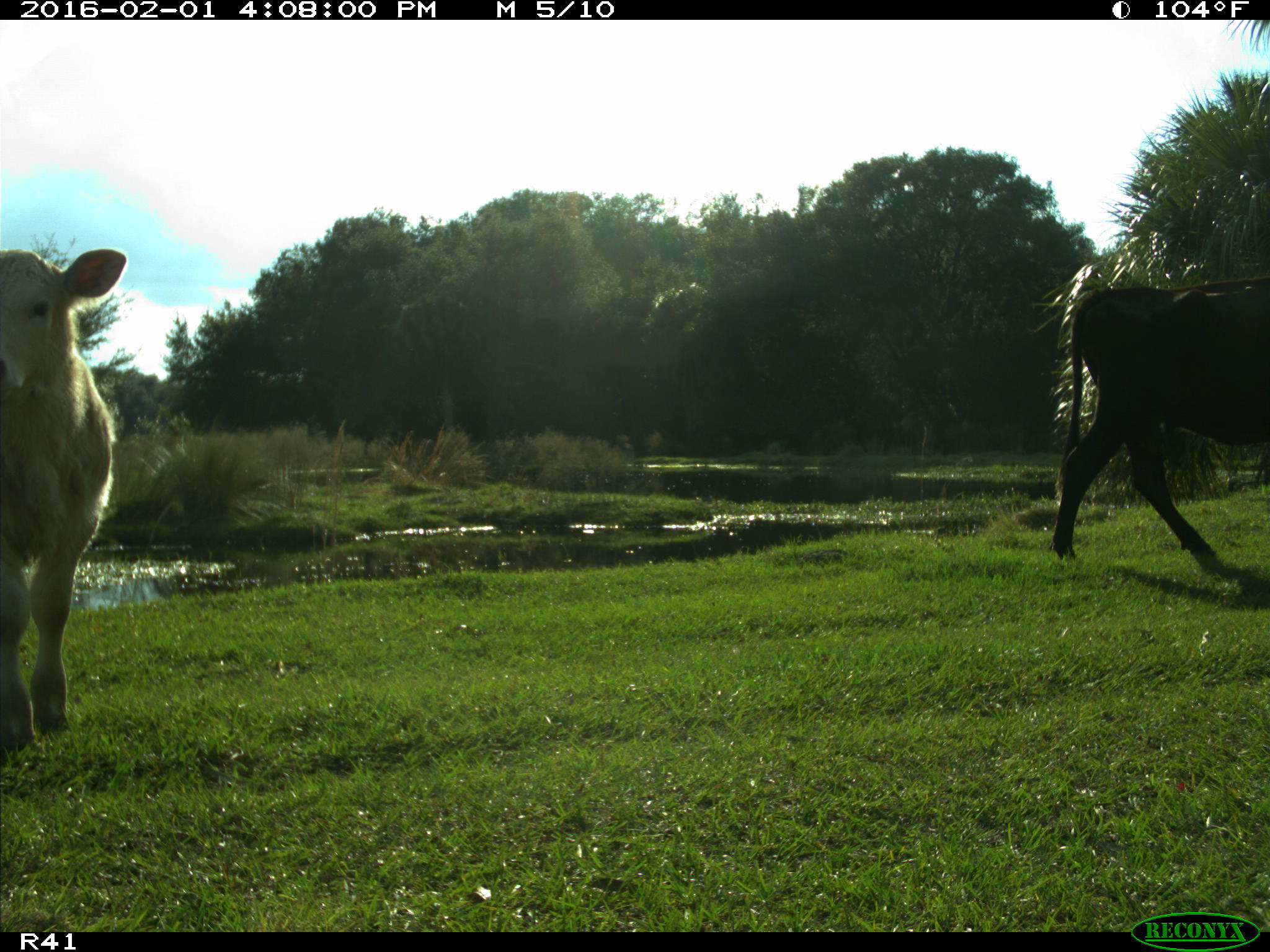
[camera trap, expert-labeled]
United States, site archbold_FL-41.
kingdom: Animalia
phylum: Chordata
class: Mammalia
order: Artiodactyla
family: Bovidae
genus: Bos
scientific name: Bos taurus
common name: domestic cow